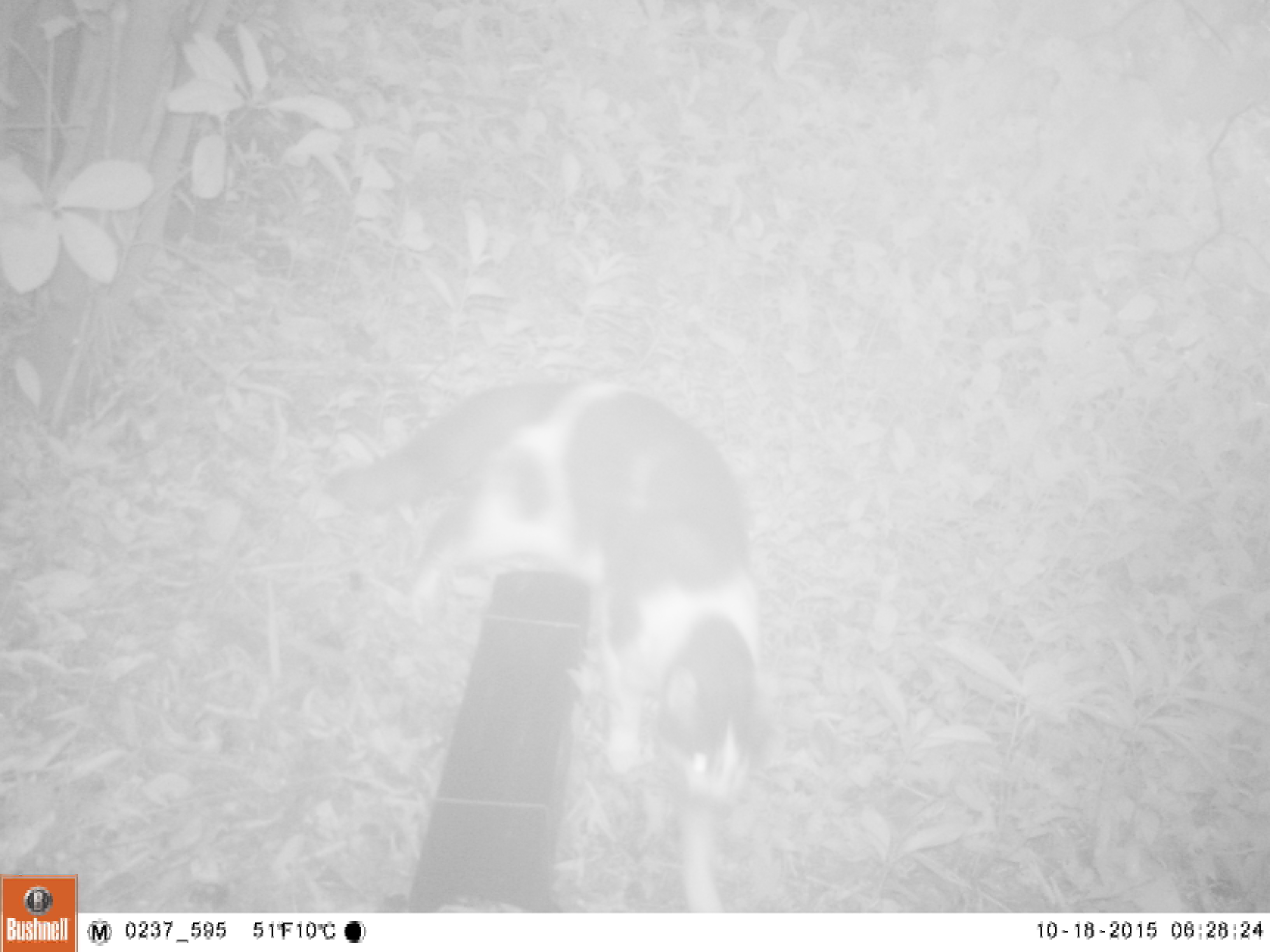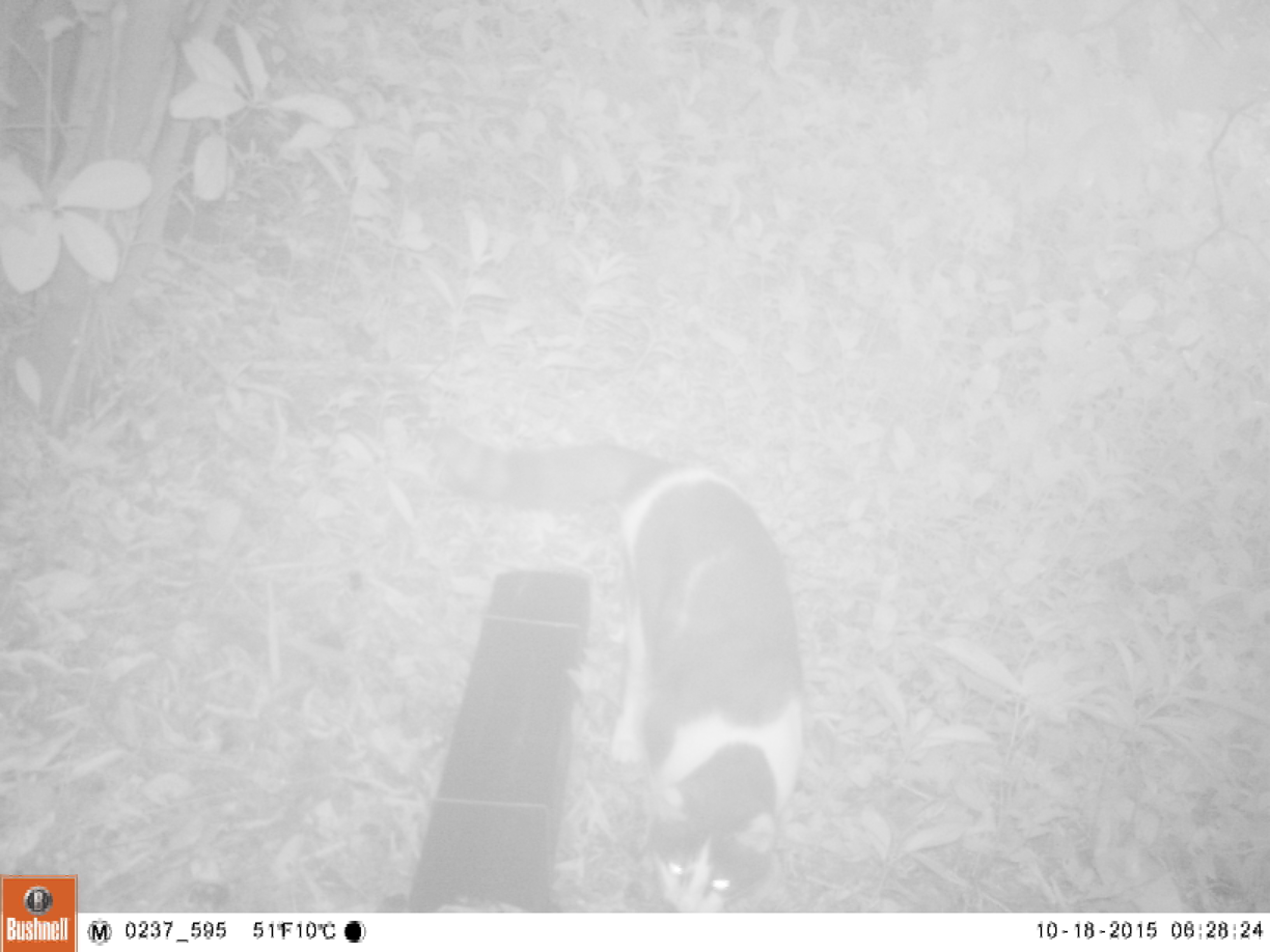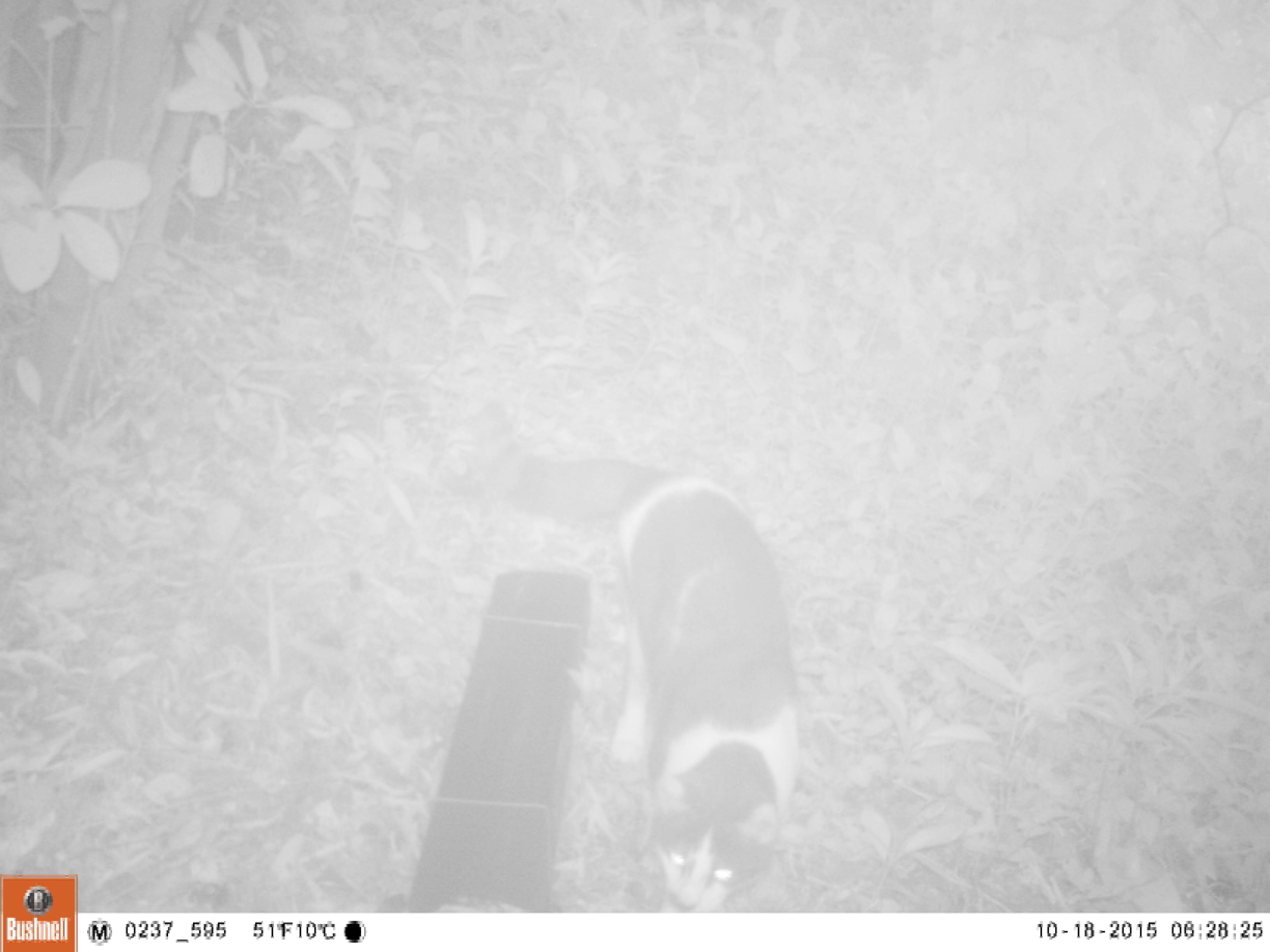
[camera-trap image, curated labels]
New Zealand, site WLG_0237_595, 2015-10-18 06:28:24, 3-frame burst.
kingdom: Animalia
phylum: Chordata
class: Mammalia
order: Carnivora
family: Felidae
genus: Felis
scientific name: Felis catus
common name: domestic cat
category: cat